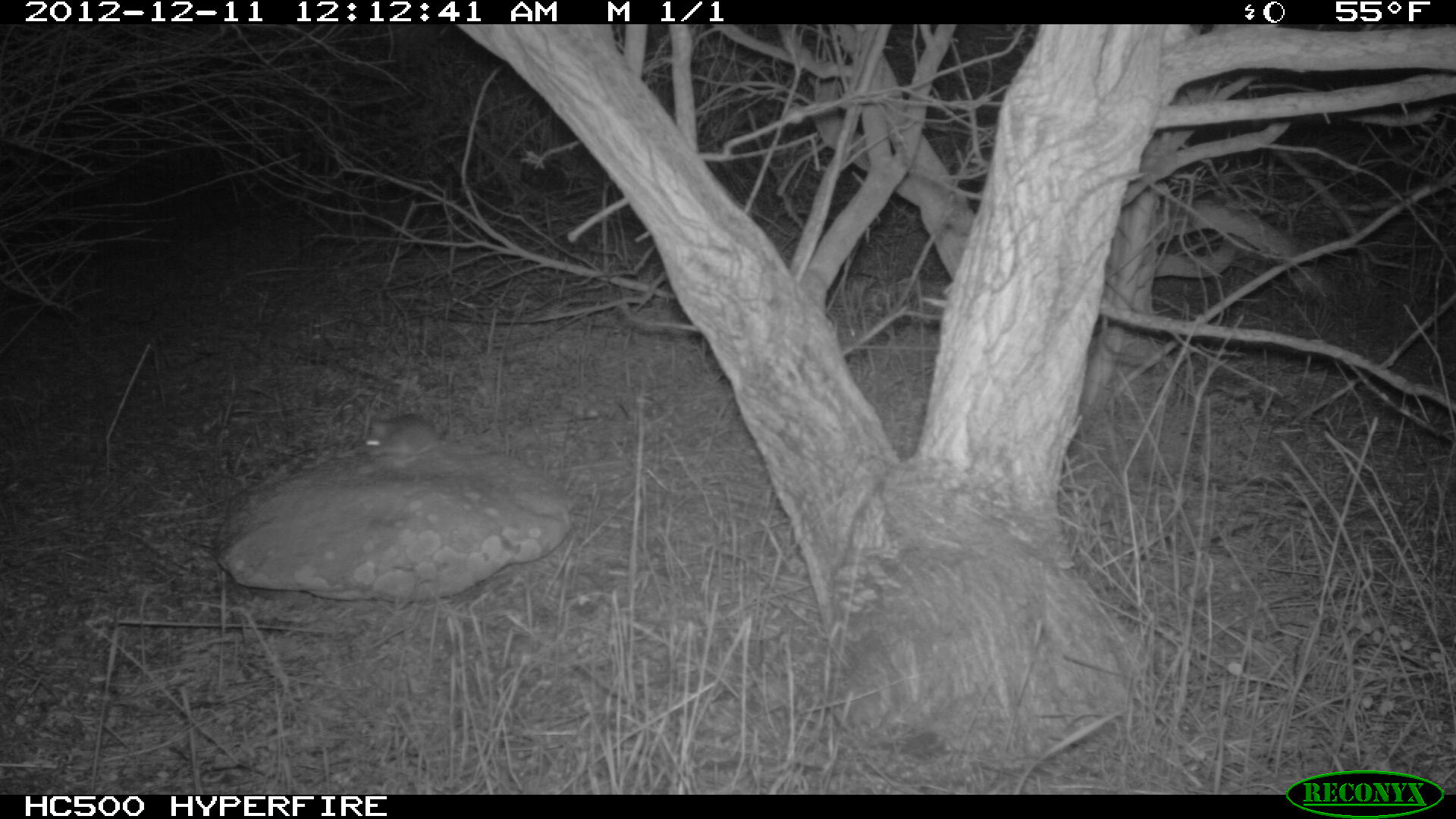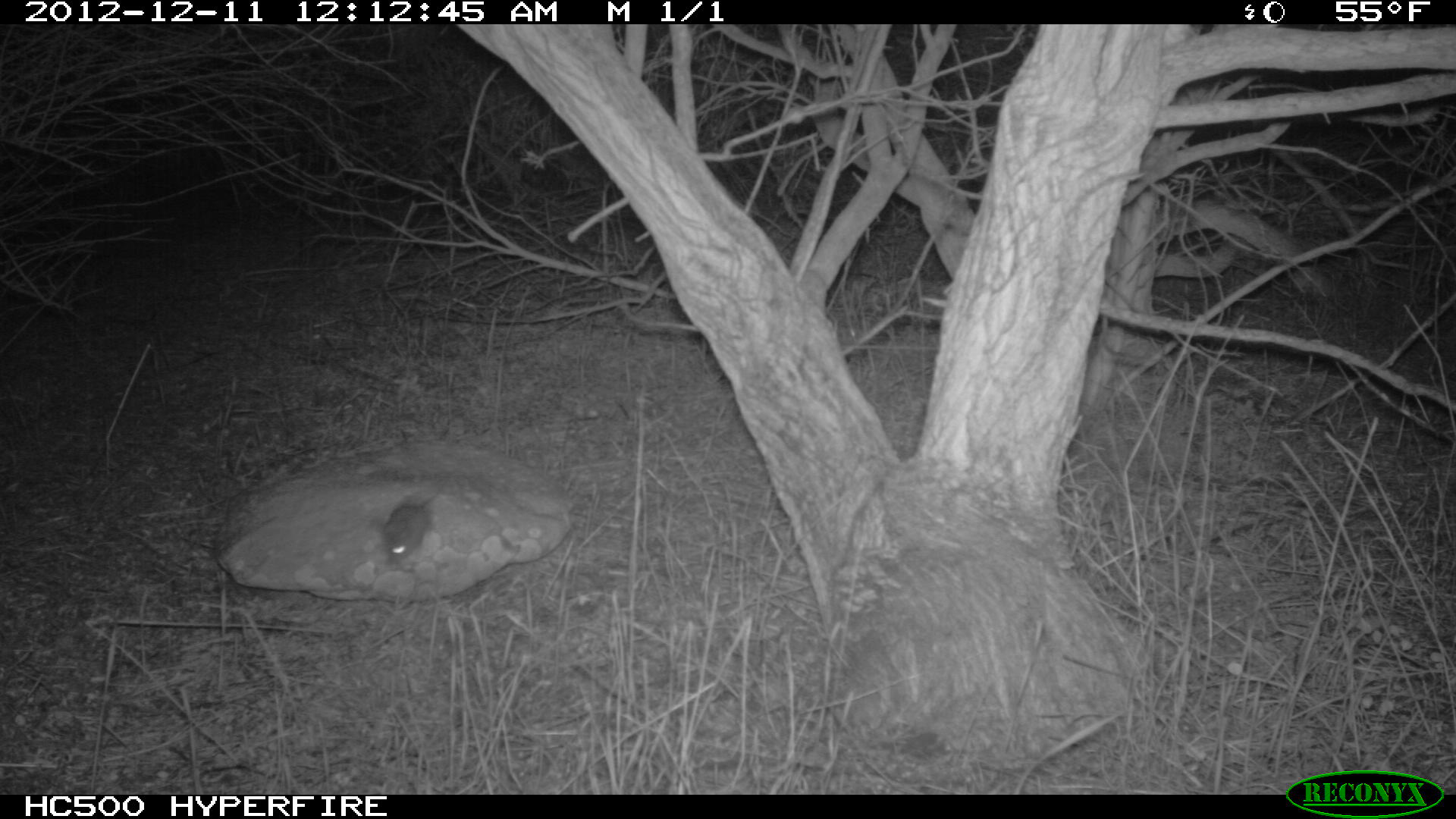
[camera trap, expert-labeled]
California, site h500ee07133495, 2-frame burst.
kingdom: Animalia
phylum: Chordata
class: Mammalia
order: Rodentia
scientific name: Rodentia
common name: rodent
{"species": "rodent (Rodentia)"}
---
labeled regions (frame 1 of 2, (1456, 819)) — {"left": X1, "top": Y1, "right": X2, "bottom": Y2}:
rodent: {"left": 364, "top": 413, "right": 475, "bottom": 462}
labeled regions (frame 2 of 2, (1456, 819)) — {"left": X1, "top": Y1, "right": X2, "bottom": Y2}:
rodent: {"left": 380, "top": 487, "right": 438, "bottom": 561}